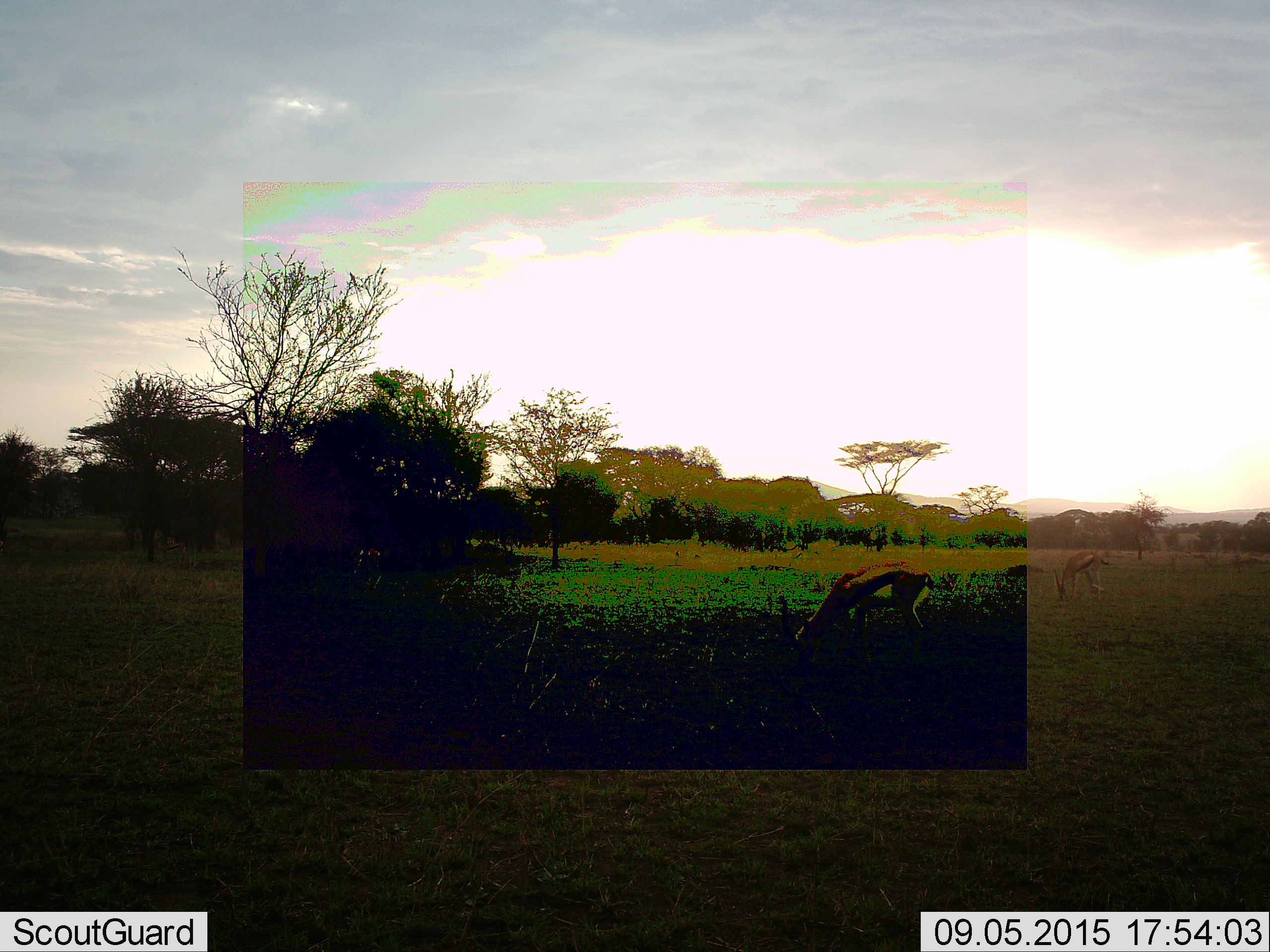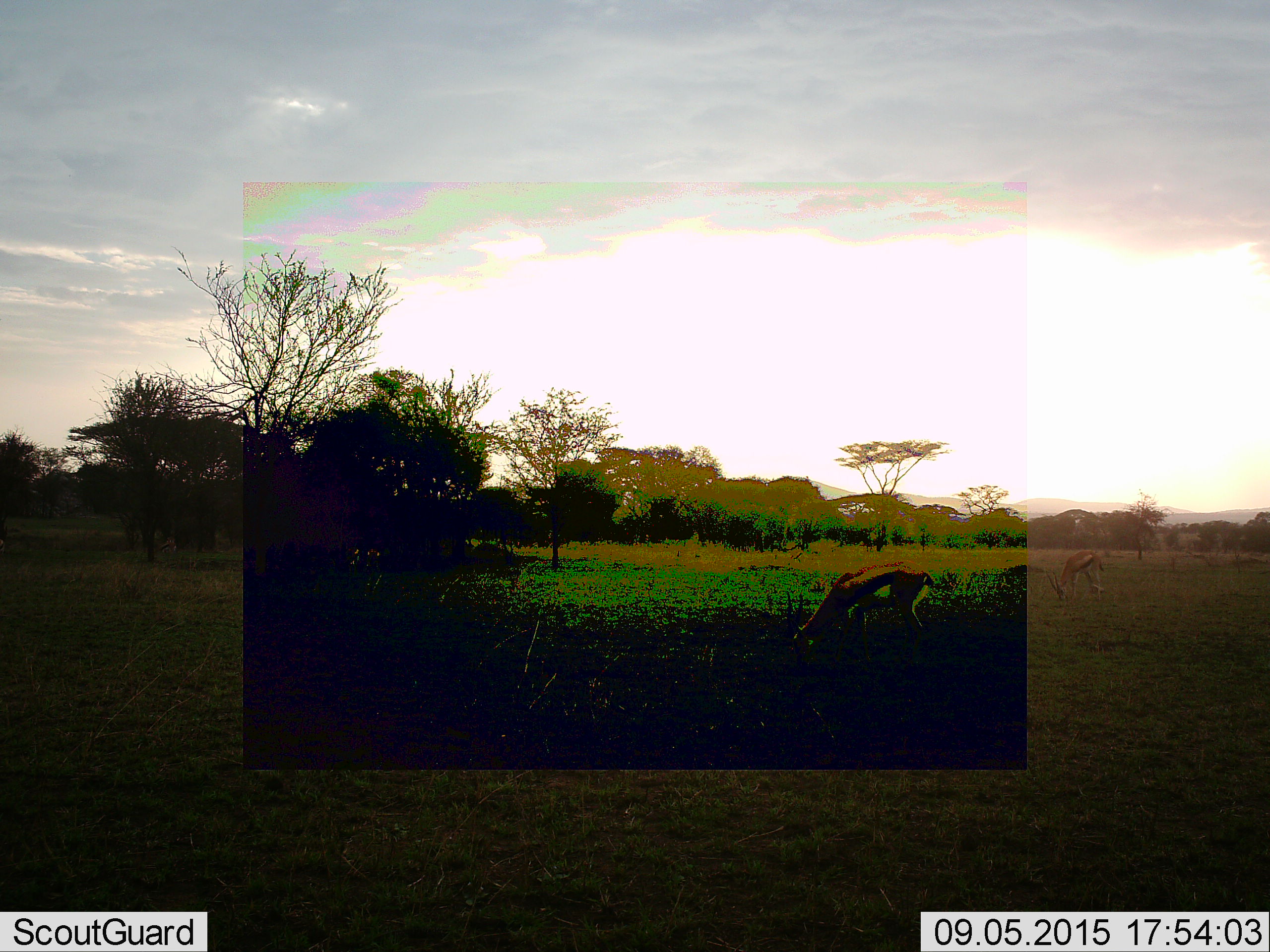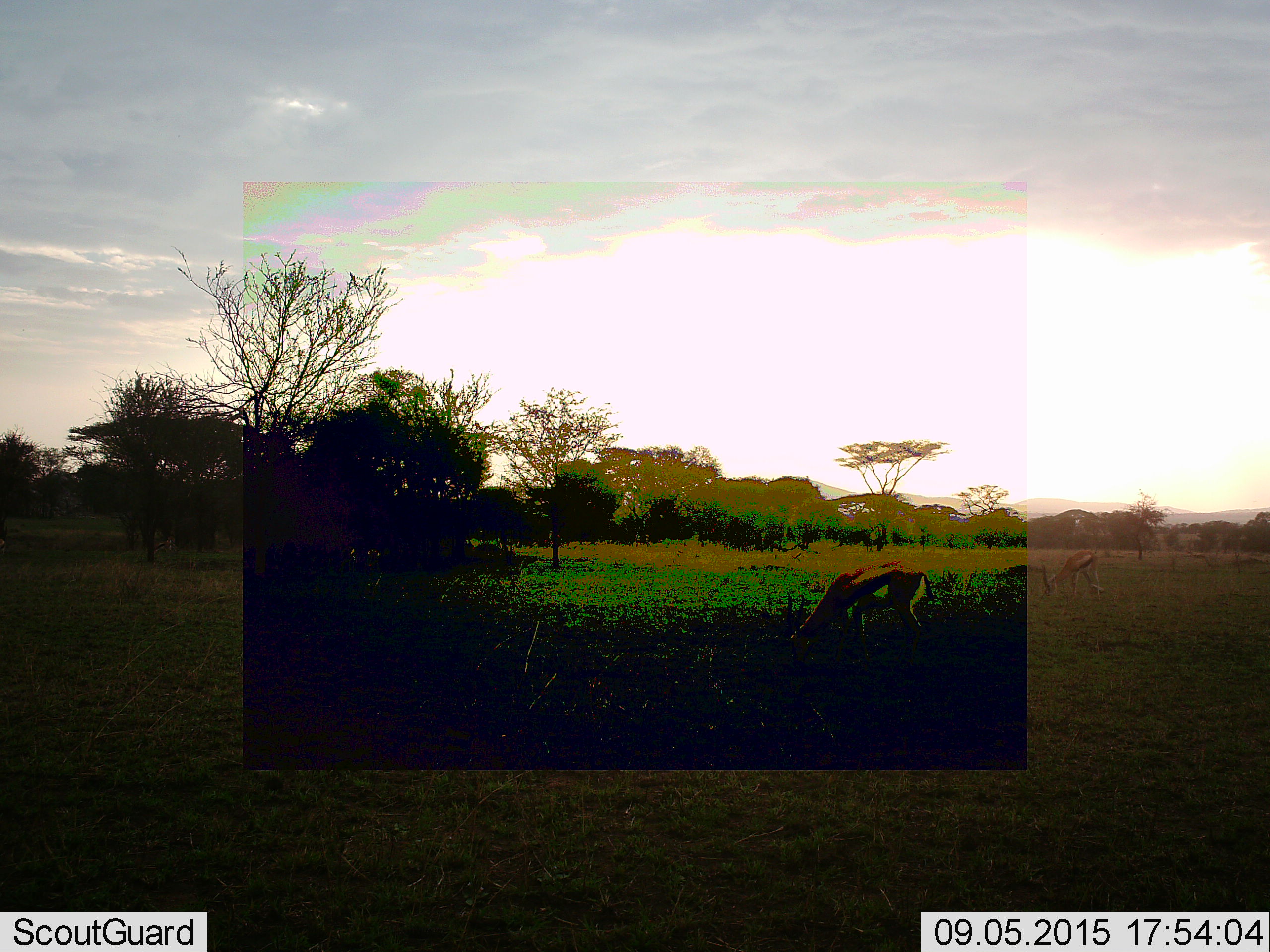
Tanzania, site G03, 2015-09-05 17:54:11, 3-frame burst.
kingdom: Animalia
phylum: Chordata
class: Mammalia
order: Artiodactyla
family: Bovidae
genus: Eudorcas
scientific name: Eudorcas thomsonii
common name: thomson's gazelle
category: gazellethomsons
Gazellethomsons (thomson's gazelle) (Eudorcas thomsonii), count 2. Behavior (volunteer vote fractions): standing 33%, resting 0%, moving 8%, interacting 0%. Young present (vote fraction): 0%. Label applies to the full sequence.